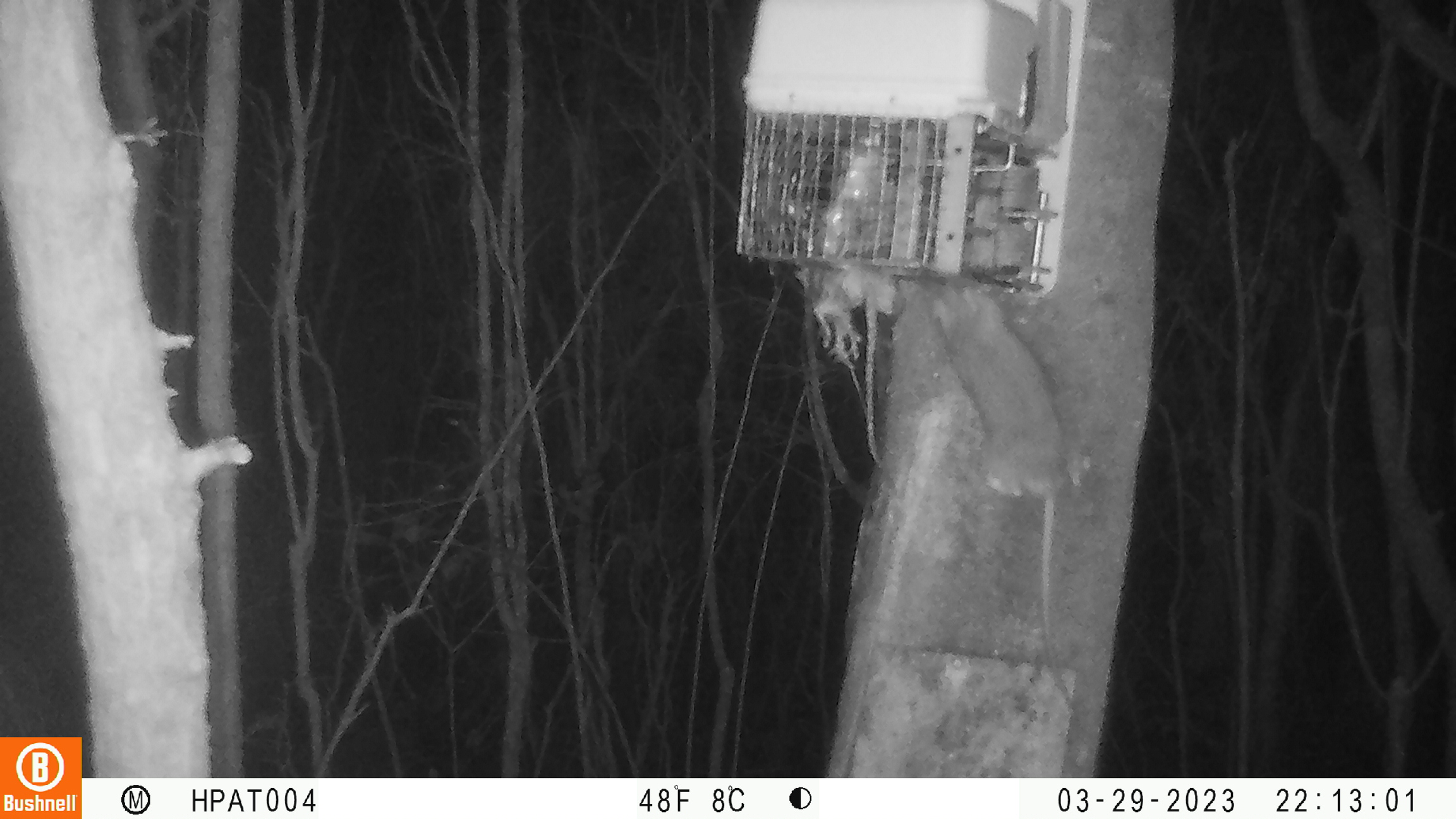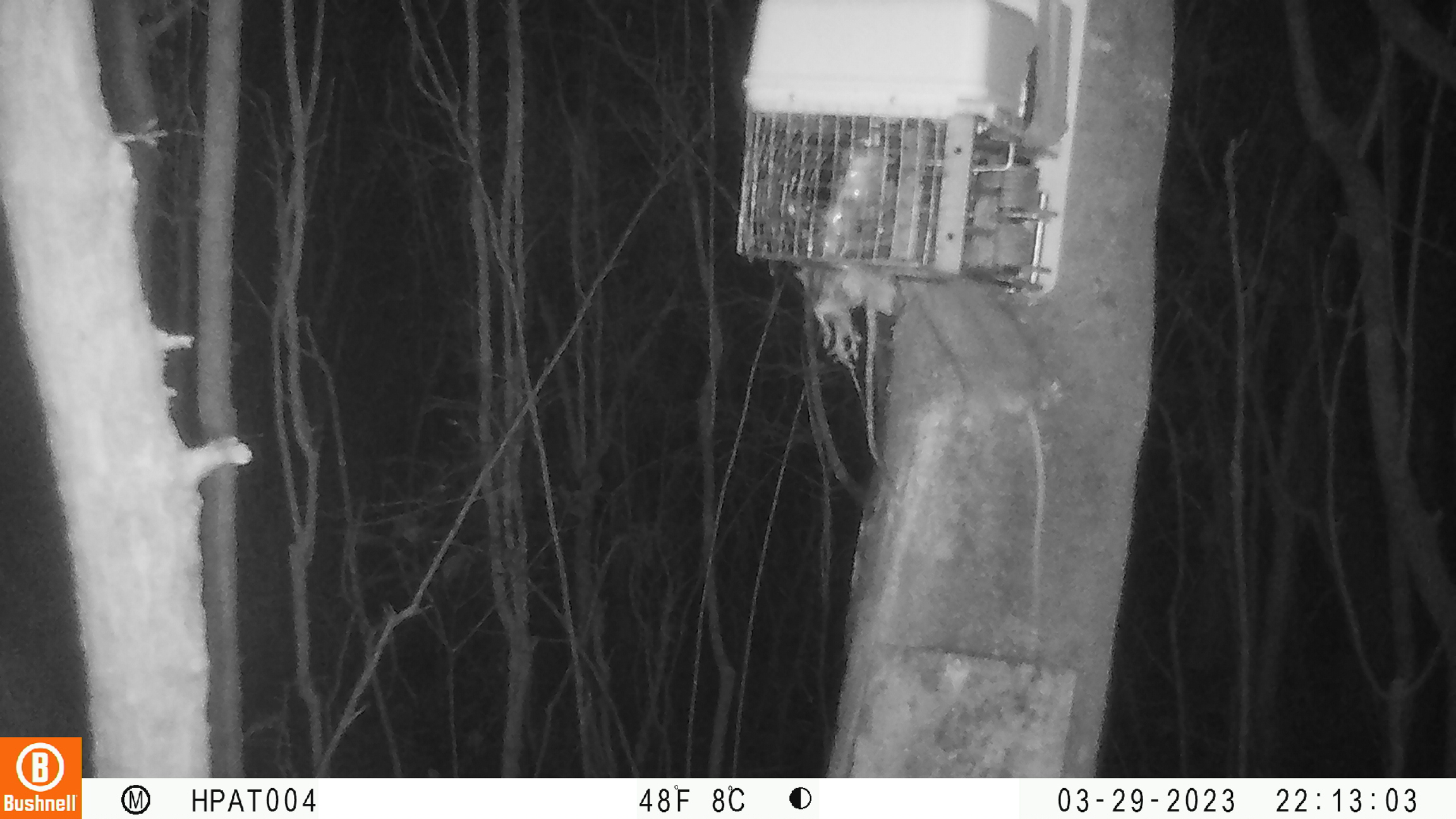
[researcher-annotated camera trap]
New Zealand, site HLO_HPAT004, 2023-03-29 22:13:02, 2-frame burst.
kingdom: Animalia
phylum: Chordata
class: Mammalia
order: Rodentia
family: Muridae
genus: Rattus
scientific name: Rattus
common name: rat